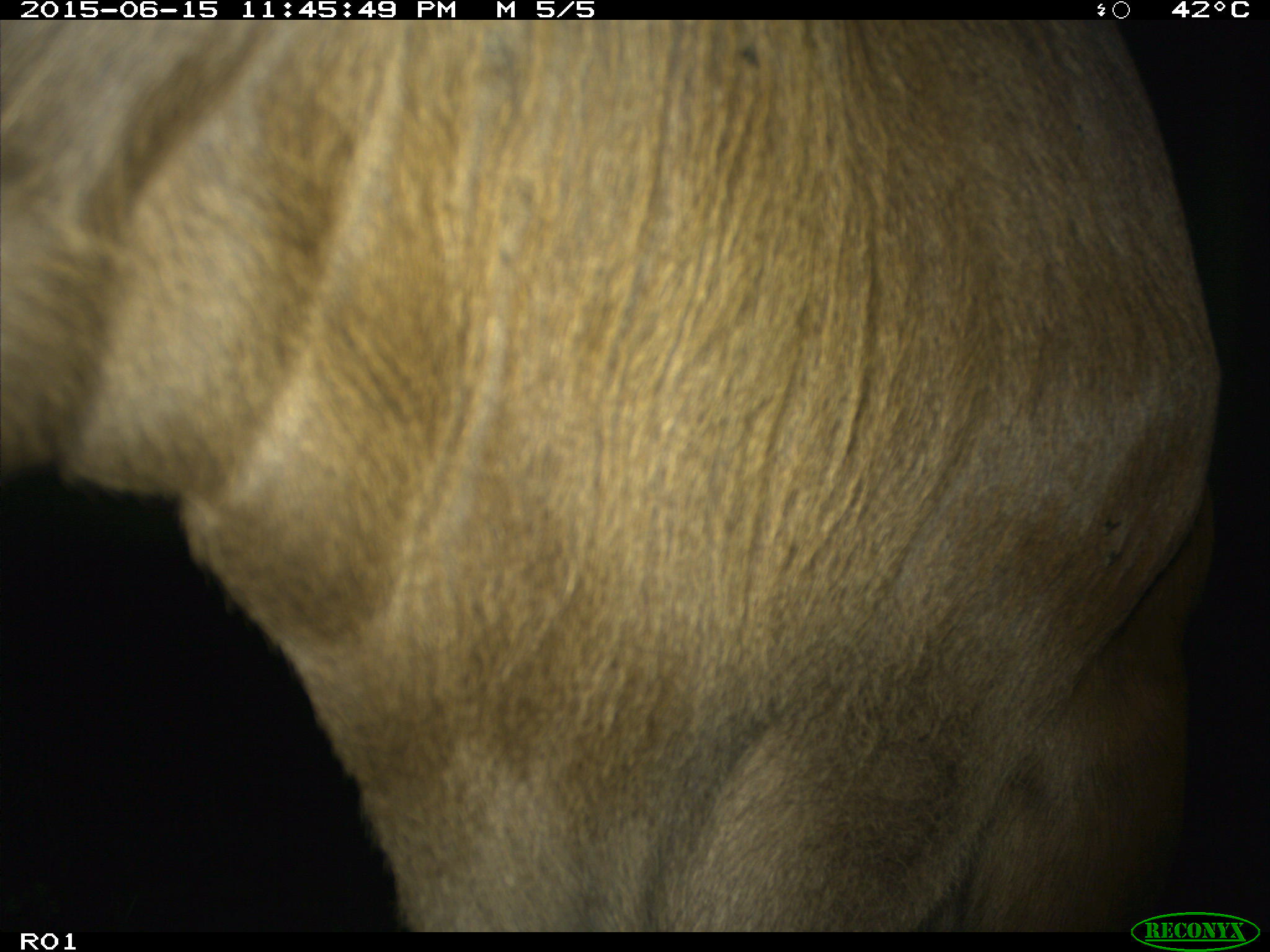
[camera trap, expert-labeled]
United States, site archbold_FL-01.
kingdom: Animalia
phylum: Chordata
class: Mammalia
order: Artiodactyla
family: Bovidae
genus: Bos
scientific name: Bos taurus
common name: domestic cow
Bos taurus (domestic cow).